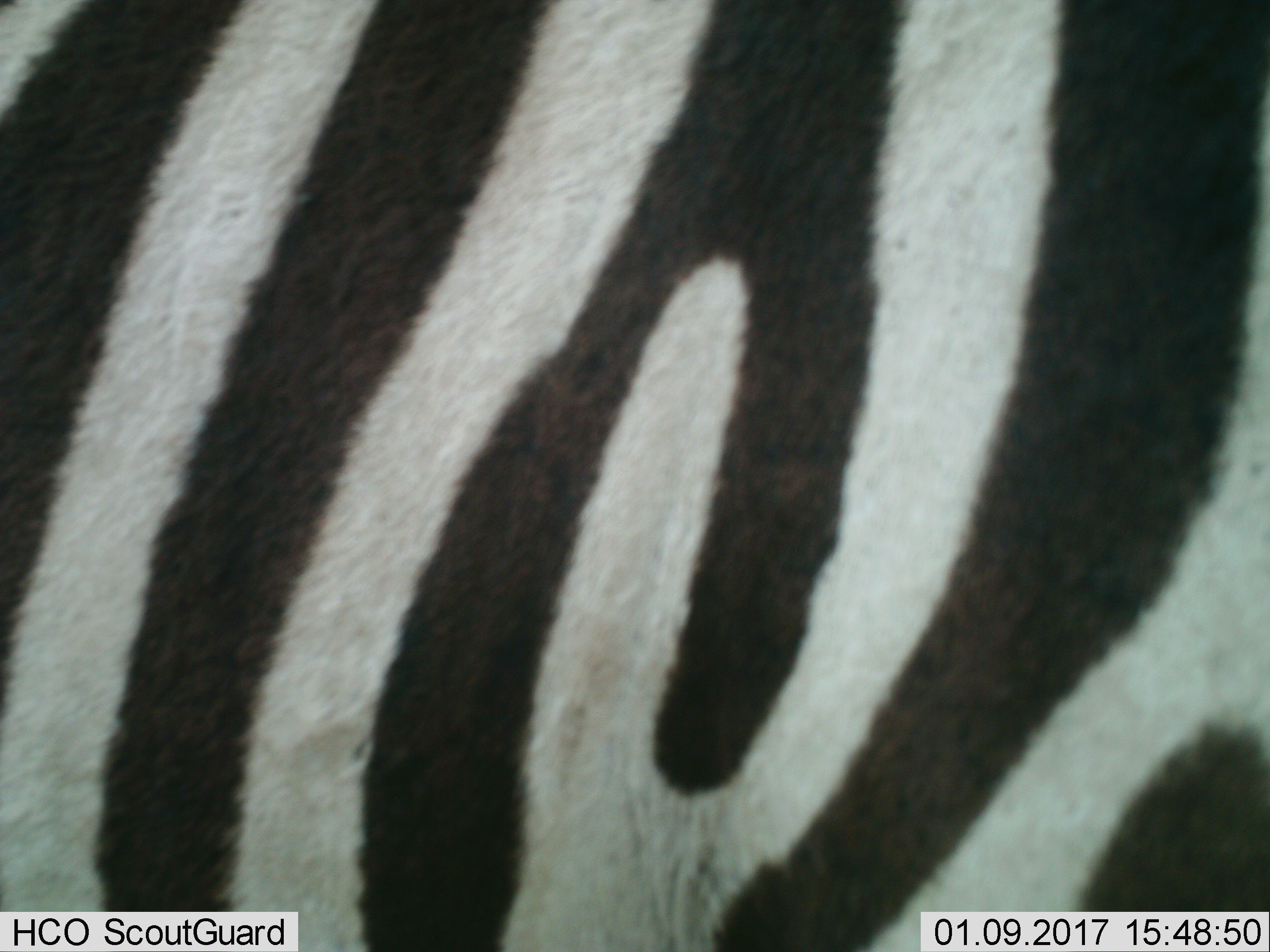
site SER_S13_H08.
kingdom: Animalia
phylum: Chordata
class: Mammalia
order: Perissodactyla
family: Equidae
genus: Equus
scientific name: Equus quagga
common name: plains zebra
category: zebraplains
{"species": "zebraplains (plains zebra) (Equus quagga)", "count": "1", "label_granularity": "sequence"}